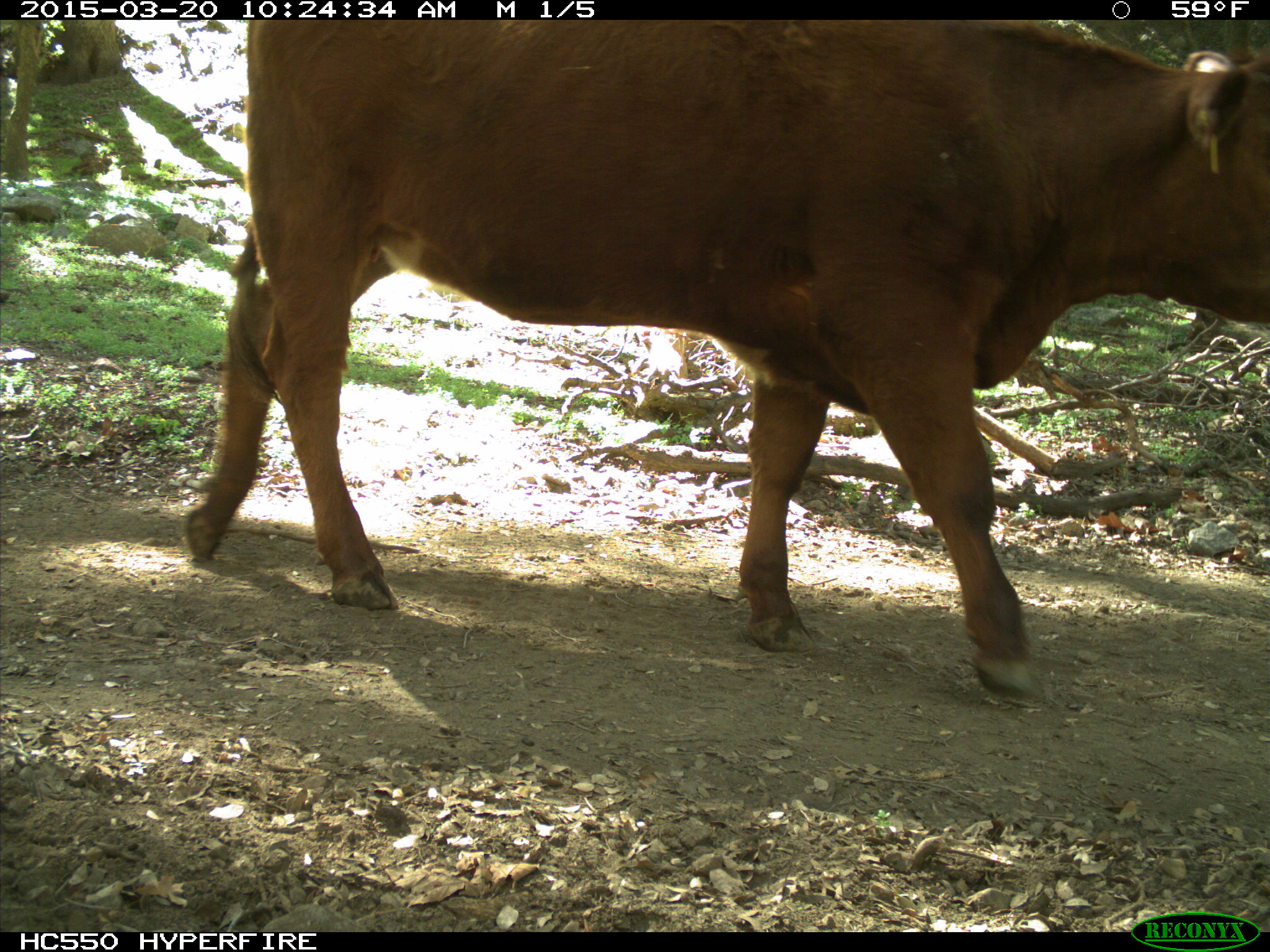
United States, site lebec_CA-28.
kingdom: Animalia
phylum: Chordata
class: Mammalia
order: Artiodactyla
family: Bovidae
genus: Bos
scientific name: Bos taurus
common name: domestic cow